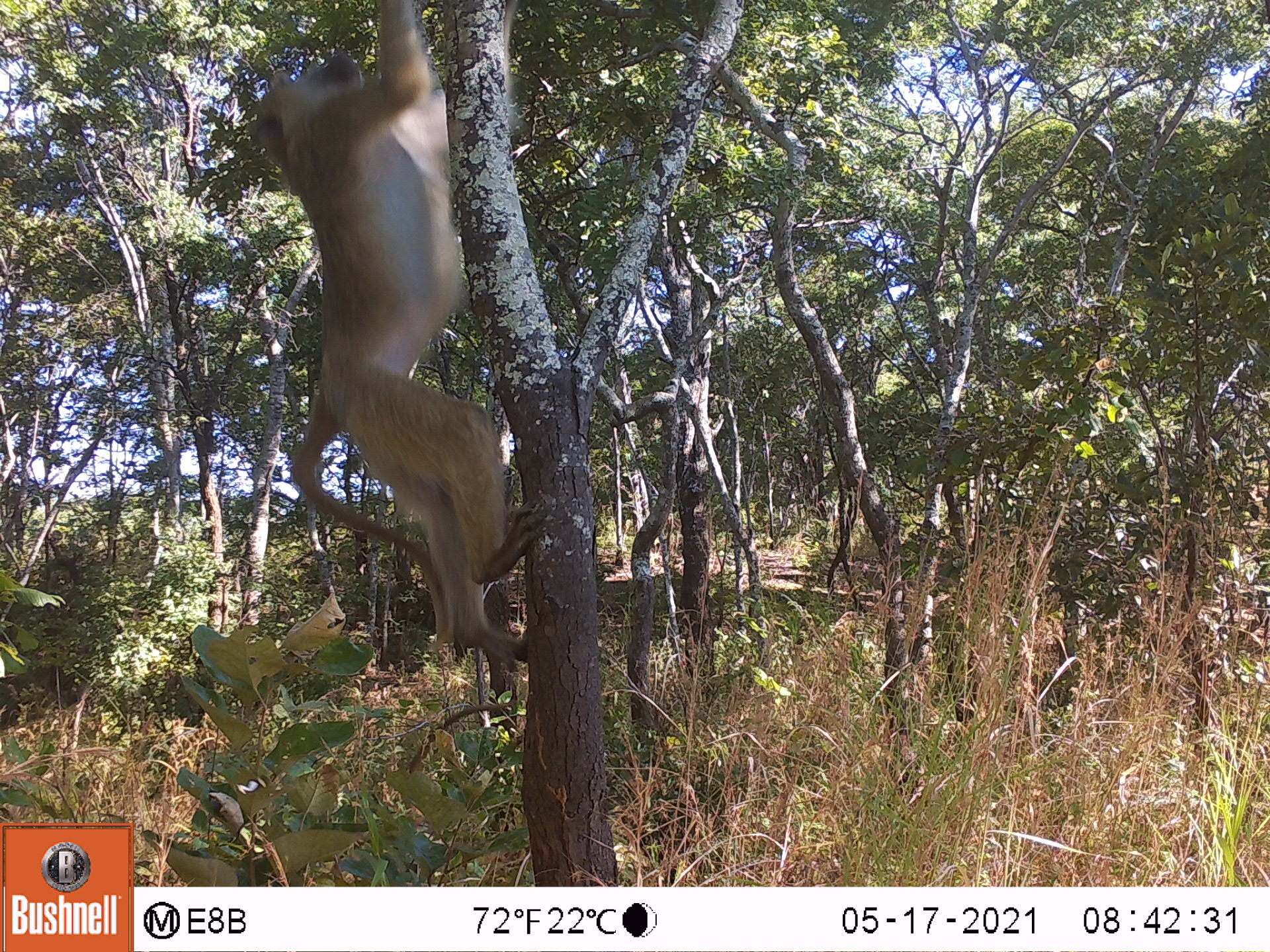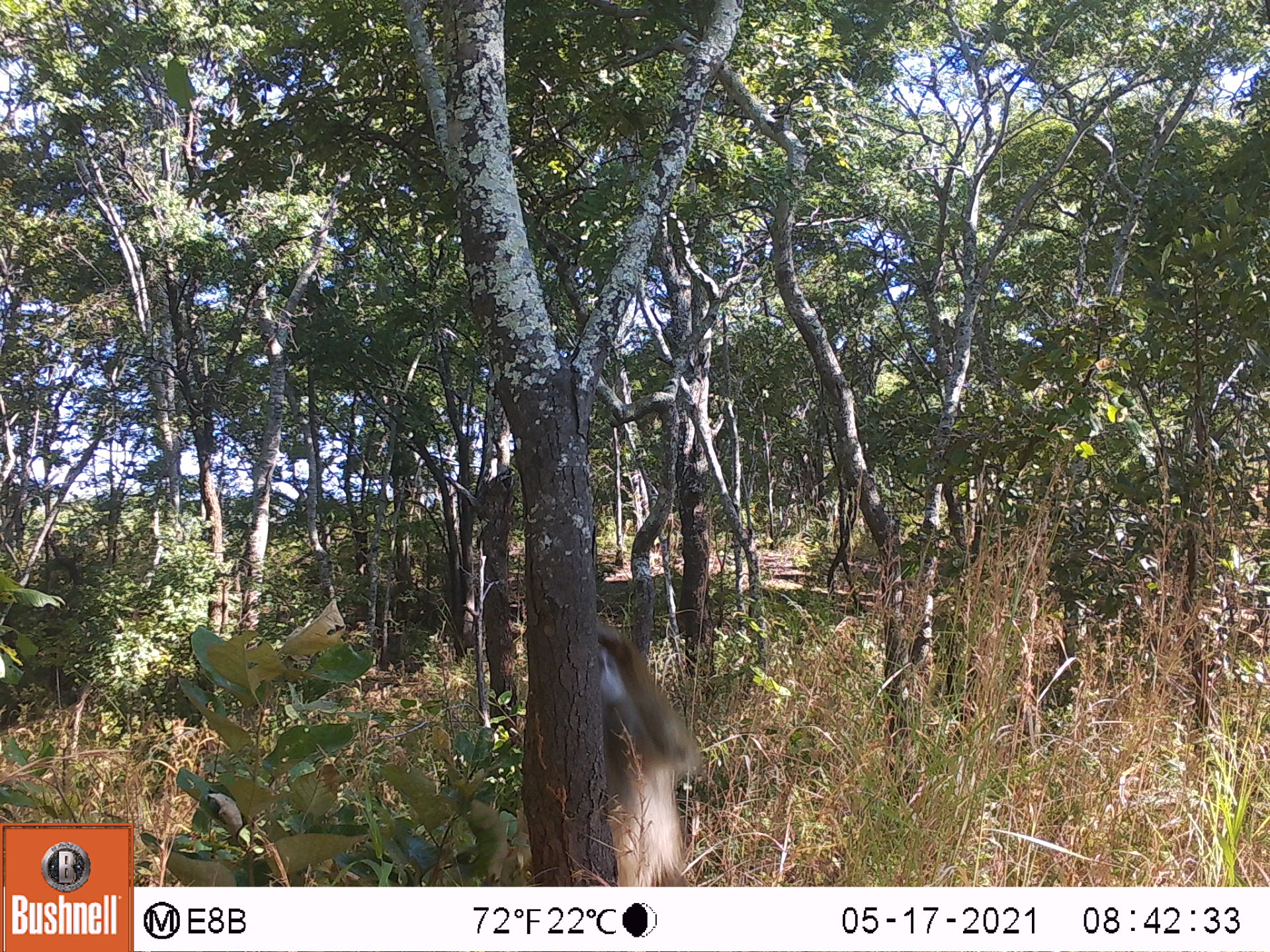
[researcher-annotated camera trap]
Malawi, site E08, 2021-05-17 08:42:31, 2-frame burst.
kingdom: Animalia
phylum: Chordata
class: Mammalia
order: Primates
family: Cercopithecidae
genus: Papio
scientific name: Papio cynocephalus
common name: yellow baboon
Yellow baboon (Papio cynocephalus), count 1.